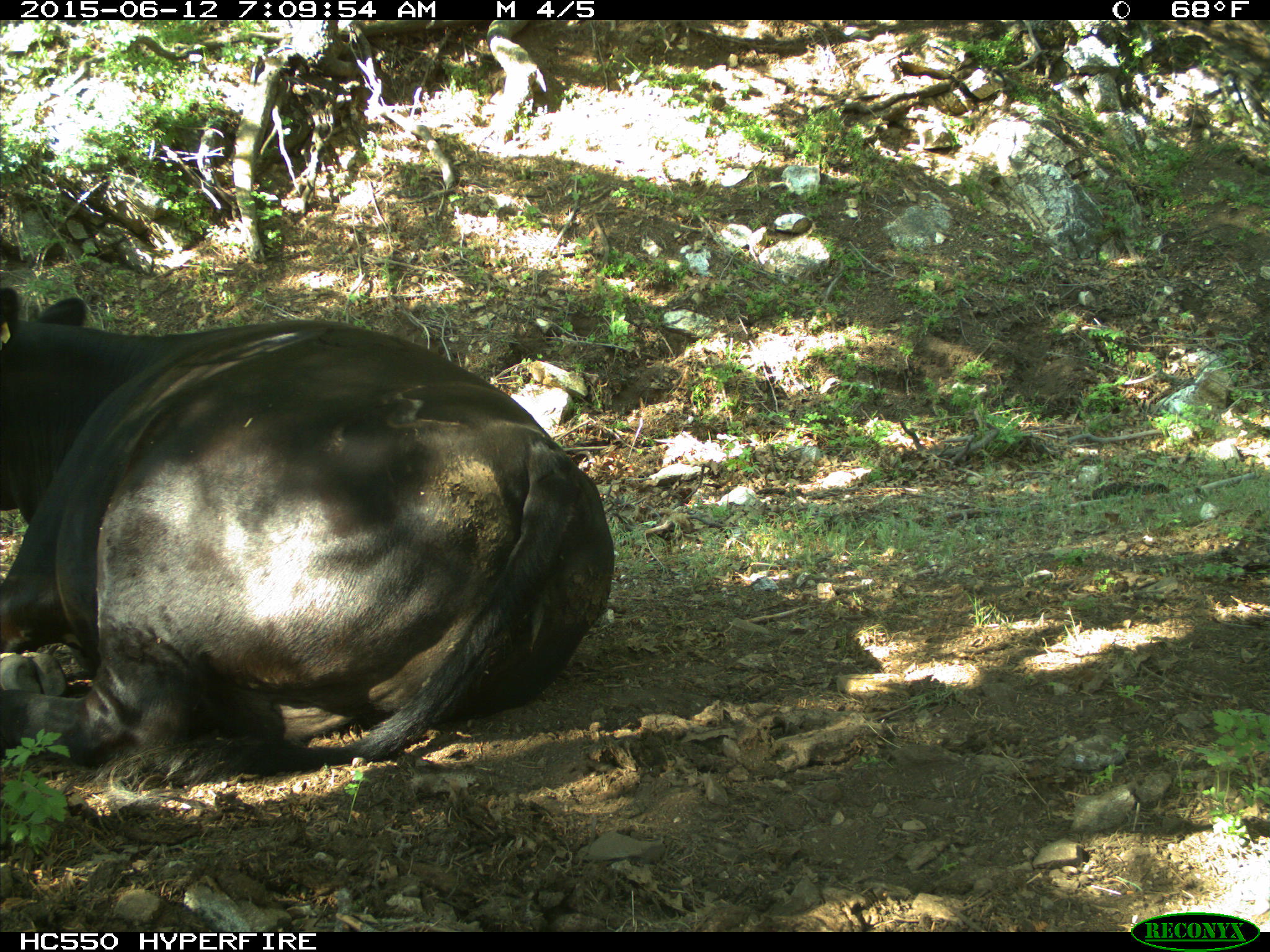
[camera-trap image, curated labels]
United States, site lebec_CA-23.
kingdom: Animalia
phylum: Chordata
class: Mammalia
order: Artiodactyla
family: Bovidae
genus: Bos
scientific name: Bos taurus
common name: domestic cow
Bos taurus (domestic cow).